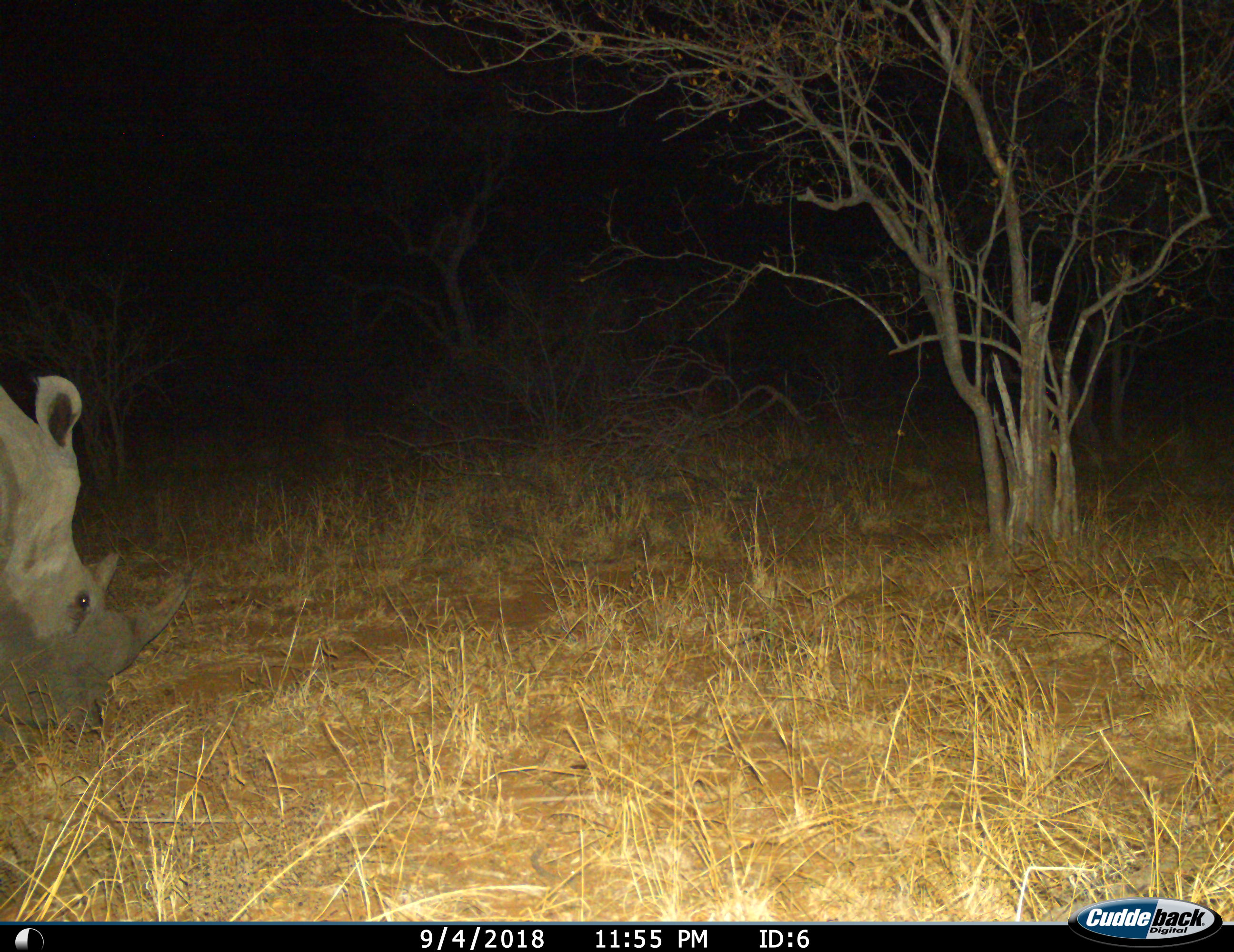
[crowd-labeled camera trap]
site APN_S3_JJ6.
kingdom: Animalia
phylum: Chordata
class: Mammalia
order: Perissodactyla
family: Rhinocerotidae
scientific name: Rhinocerotidae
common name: unknown rhinoceros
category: rhinocerosunknown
Rhinocerosunknown (unknown rhinoceros) (Rhinocerotidae), count 1. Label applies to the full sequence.